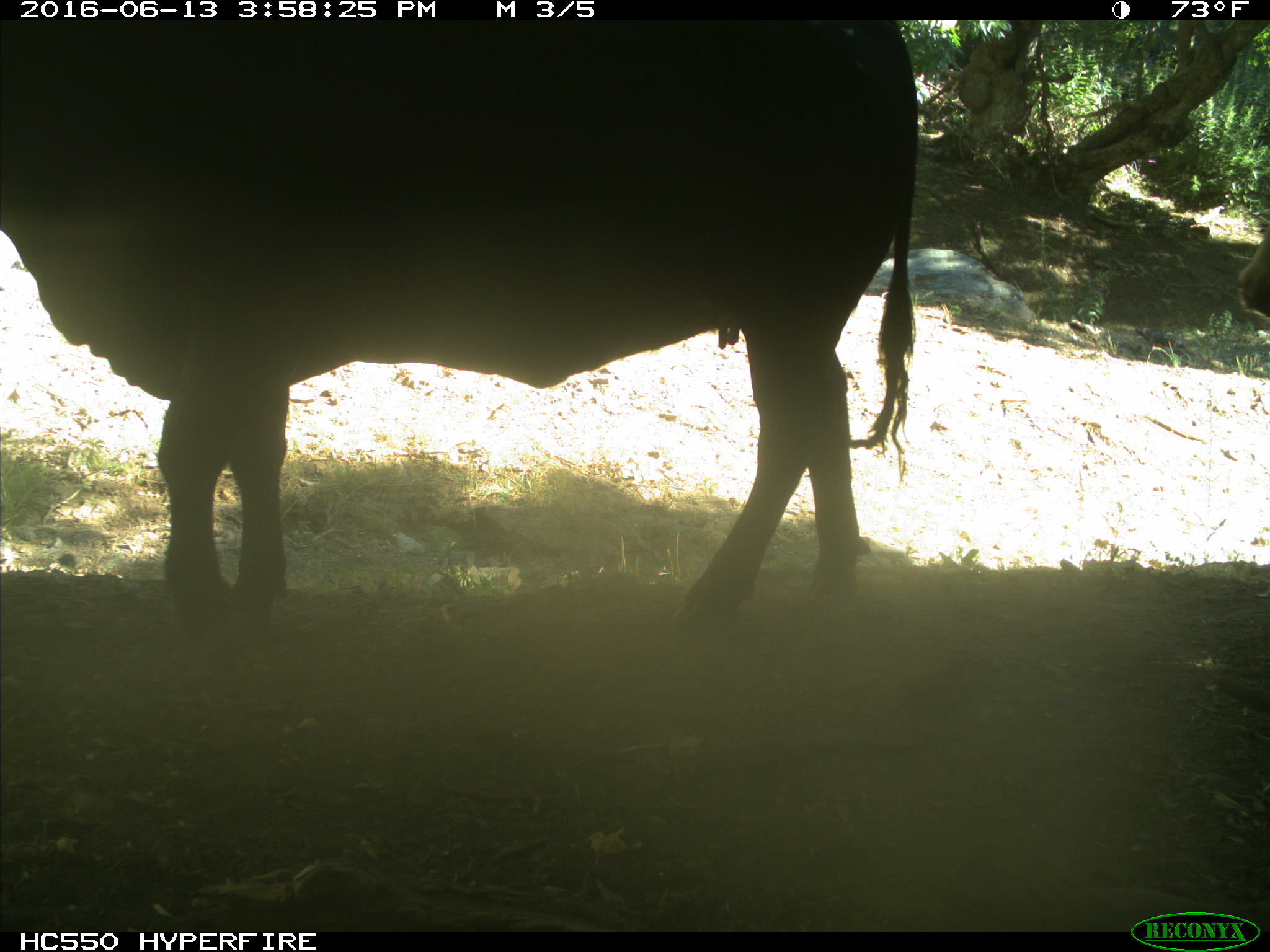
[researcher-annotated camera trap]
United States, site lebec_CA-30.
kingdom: Animalia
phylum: Chordata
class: Mammalia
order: Artiodactyla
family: Bovidae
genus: Bos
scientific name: Bos taurus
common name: domestic cow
Bos taurus (domestic cow).